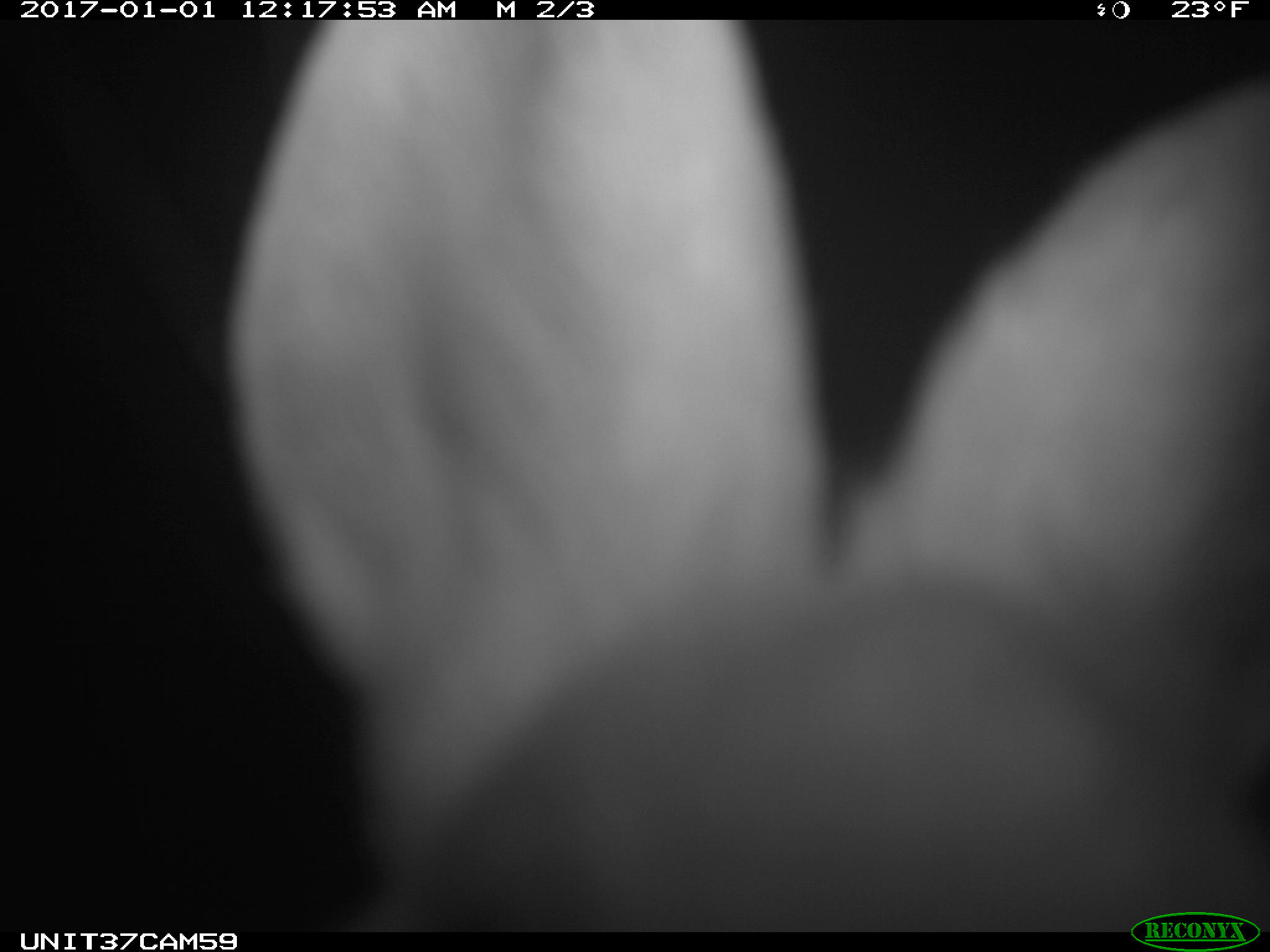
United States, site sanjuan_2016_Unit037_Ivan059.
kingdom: Animalia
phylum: Chordata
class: Mammalia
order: Lagomorpha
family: Leporidae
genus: Lepus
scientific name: Lepus americanus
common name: snowshoe hare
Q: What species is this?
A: Lepus americanus (snowshoe hare).